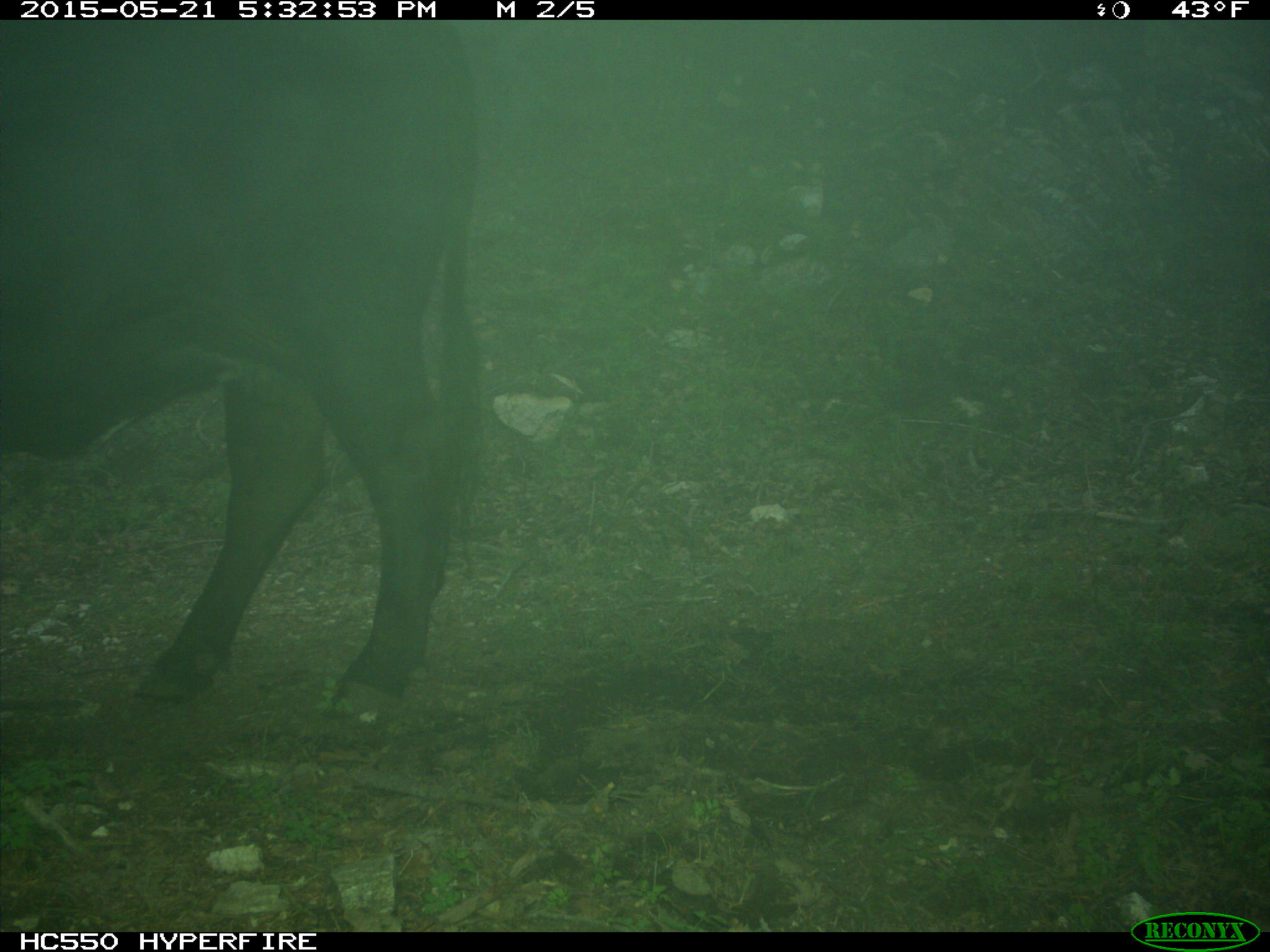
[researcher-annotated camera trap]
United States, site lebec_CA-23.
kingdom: Animalia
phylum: Chordata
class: Mammalia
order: Artiodactyla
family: Bovidae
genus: Bos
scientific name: Bos taurus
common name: domestic cow